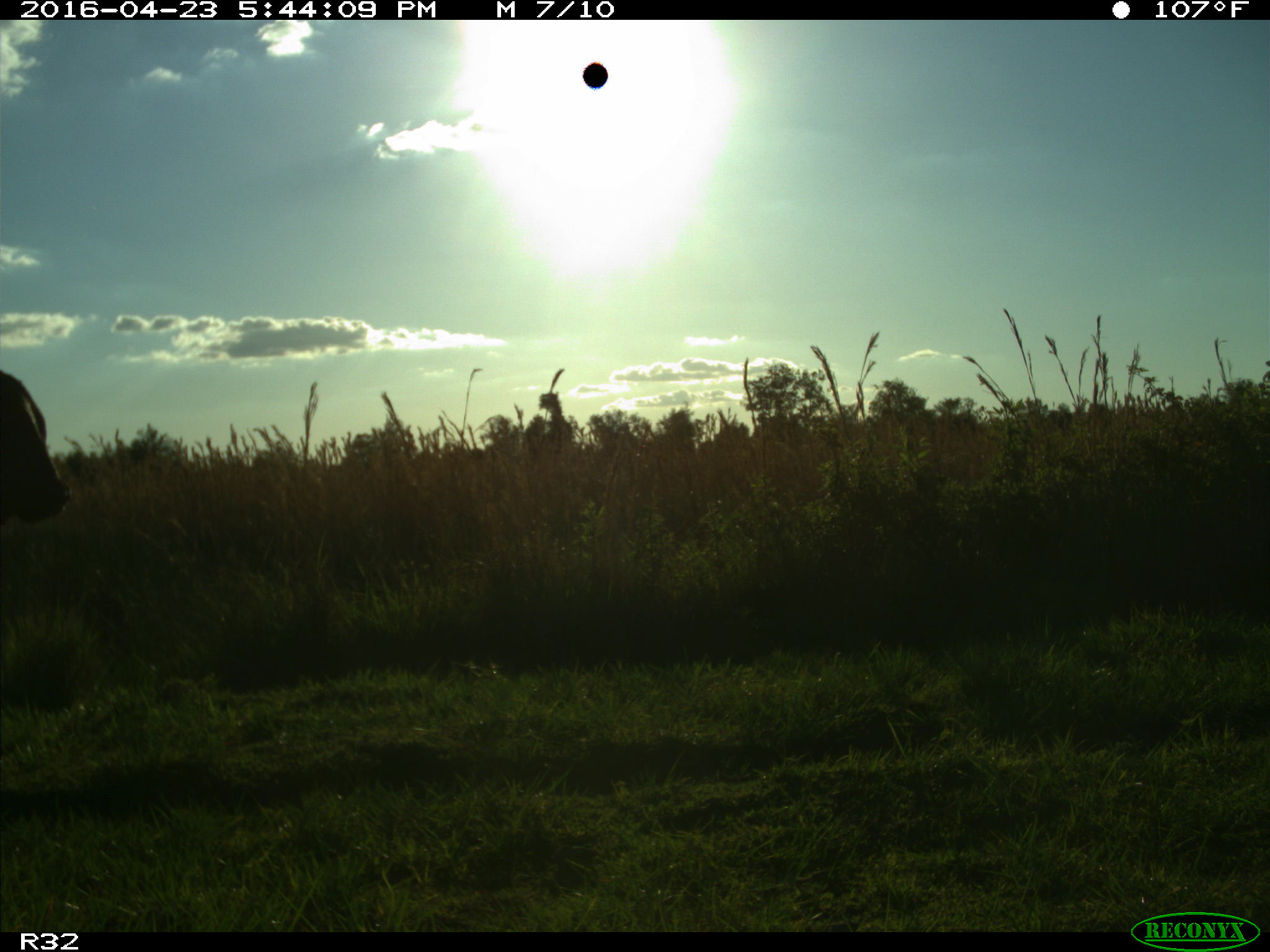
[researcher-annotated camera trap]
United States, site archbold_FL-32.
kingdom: Animalia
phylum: Chordata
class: Mammalia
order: Artiodactyla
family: Bovidae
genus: Bos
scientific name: Bos taurus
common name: domestic cow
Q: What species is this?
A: Bos taurus (domestic cow).